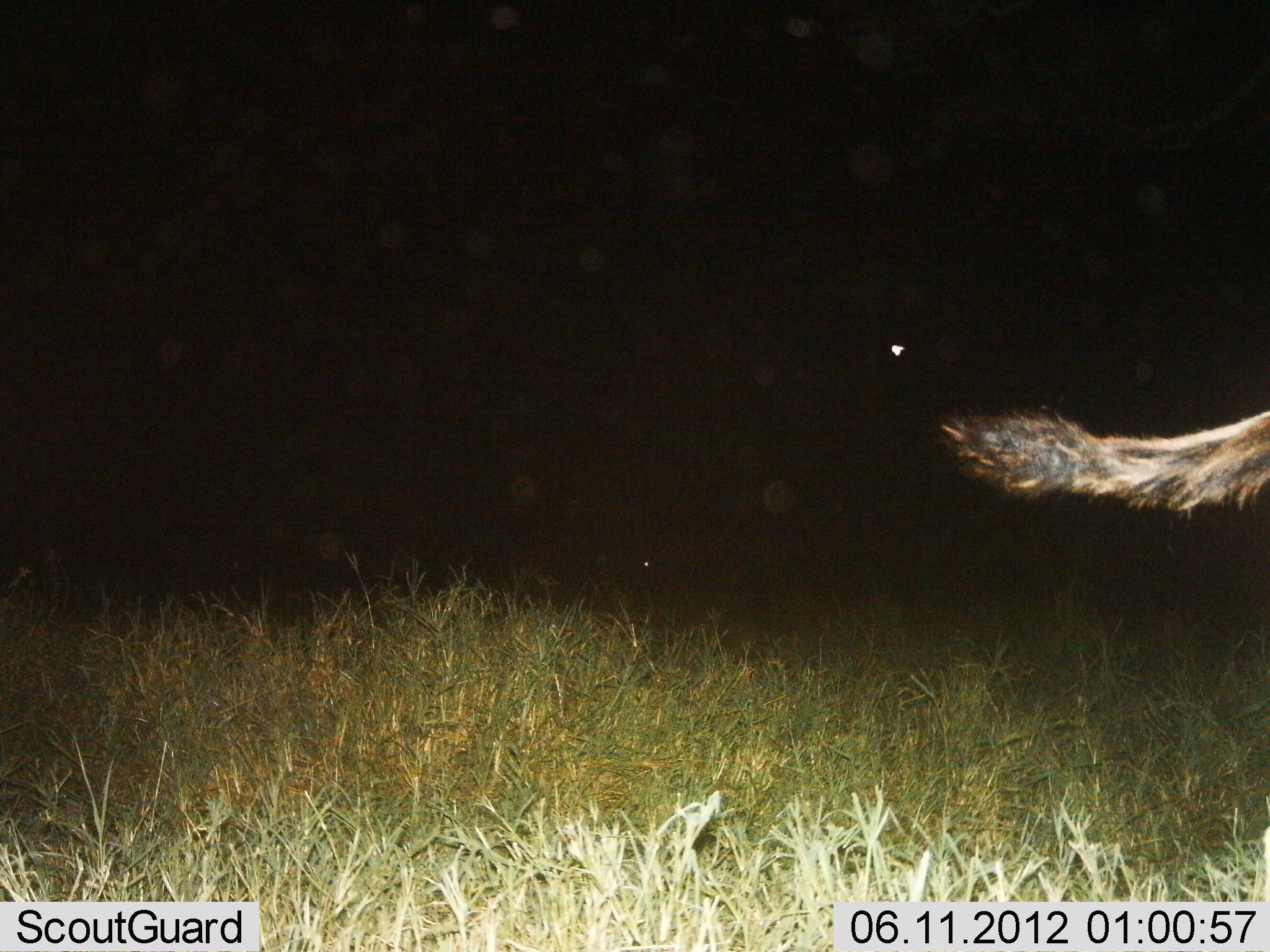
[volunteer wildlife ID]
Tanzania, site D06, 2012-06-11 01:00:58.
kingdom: Animalia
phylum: Chordata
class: Mammalia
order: Carnivora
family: Hyaenidae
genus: Crocuta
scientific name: Crocuta crocuta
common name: spotted hyena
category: hyenaspotted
Hyenaspotted (spotted hyena) (Crocuta crocuta), count 1. Behavior (volunteer vote fractions): standing 0%, resting 0%, moving 100%, interacting 0%. Young present (vote fraction): 0%. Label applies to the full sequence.